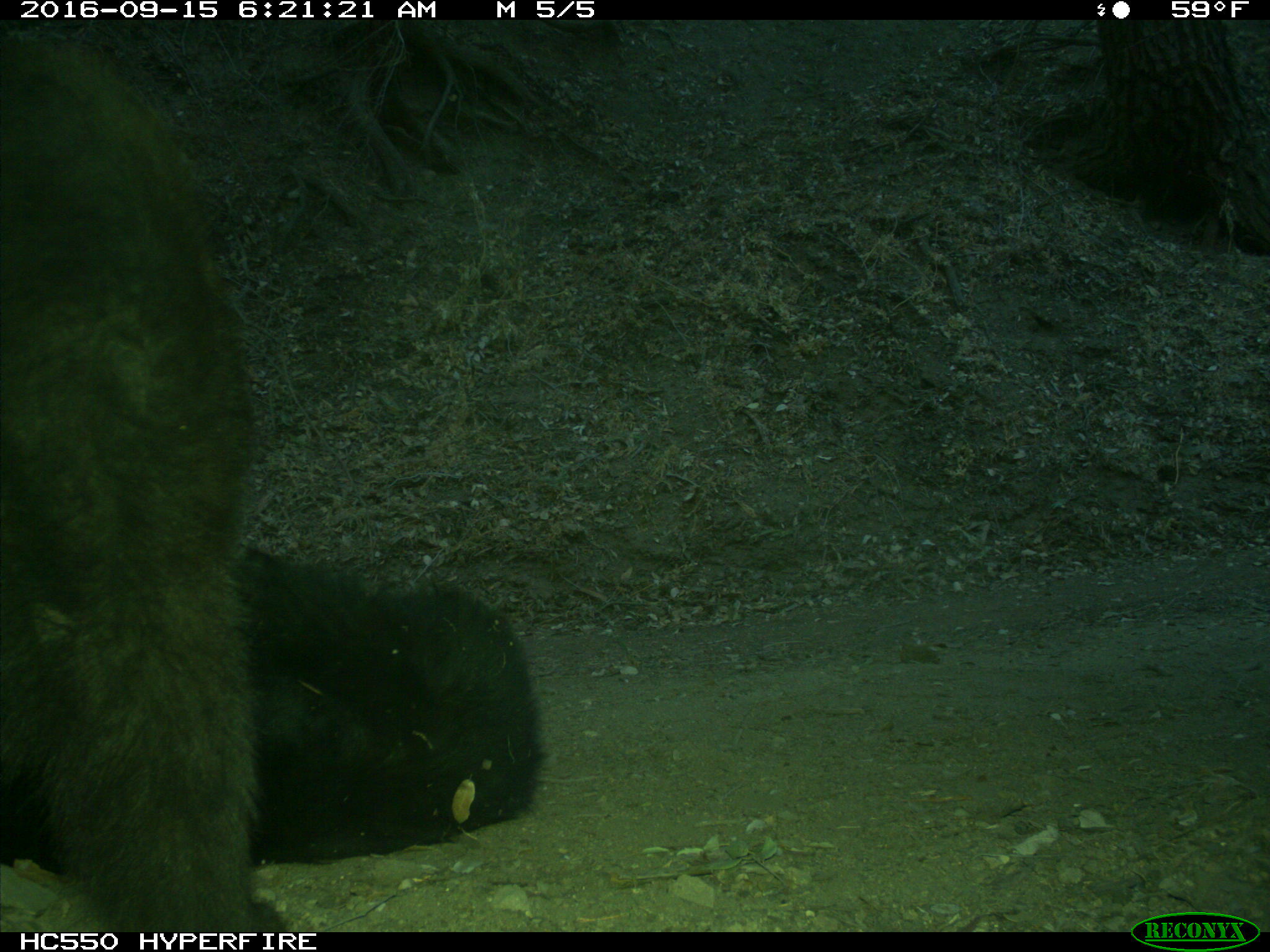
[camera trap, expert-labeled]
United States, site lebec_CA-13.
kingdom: Animalia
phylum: Chordata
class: Mammalia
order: Carnivora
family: Ursidae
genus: Ursus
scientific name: Ursus americanus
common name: american black bear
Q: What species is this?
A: Ursus americanus (american black bear).